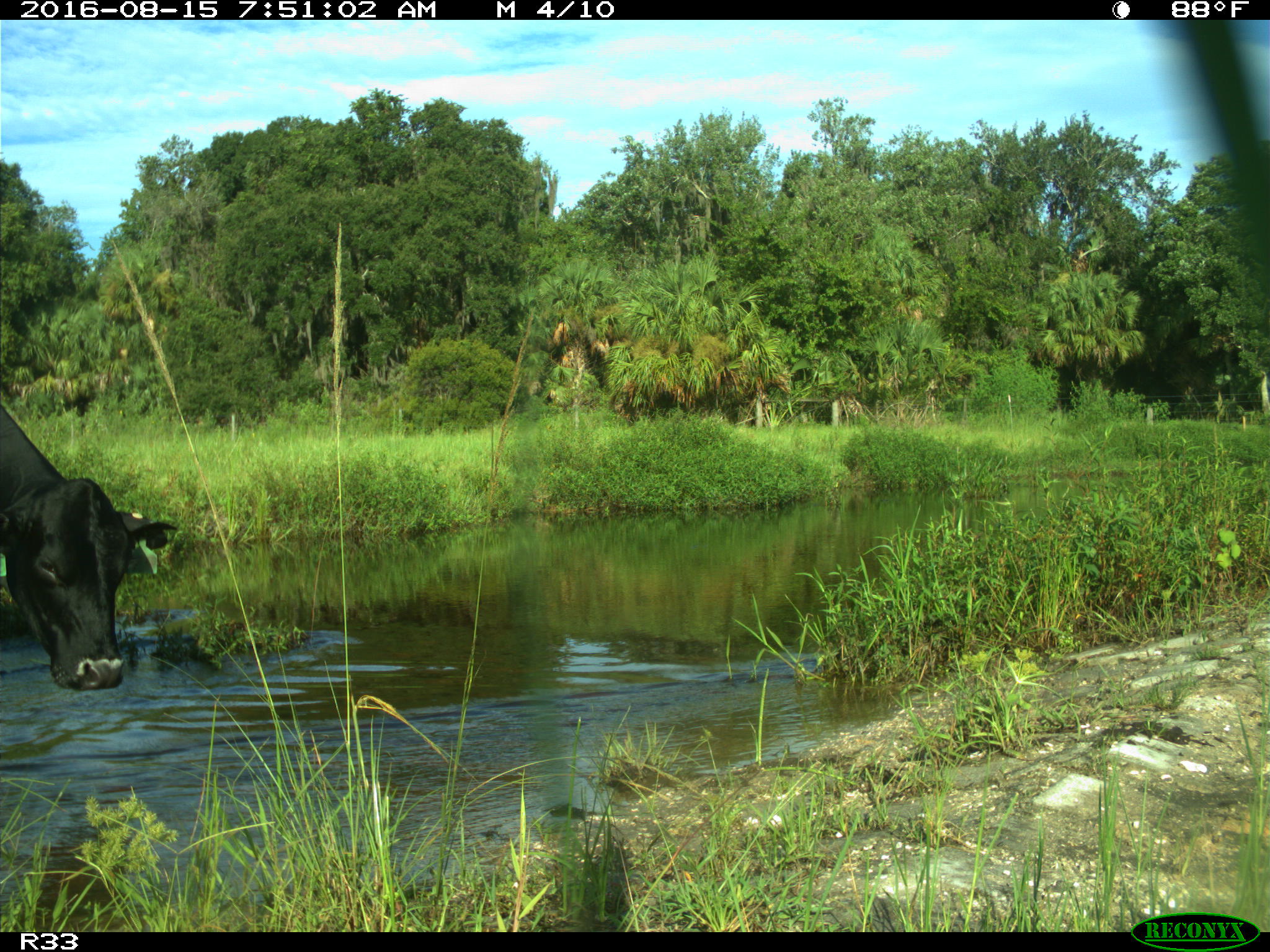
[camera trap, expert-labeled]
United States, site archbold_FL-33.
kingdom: Animalia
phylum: Chordata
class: Mammalia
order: Artiodactyla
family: Bovidae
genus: Bos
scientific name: Bos taurus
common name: domestic cow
Bos taurus (domestic cow).